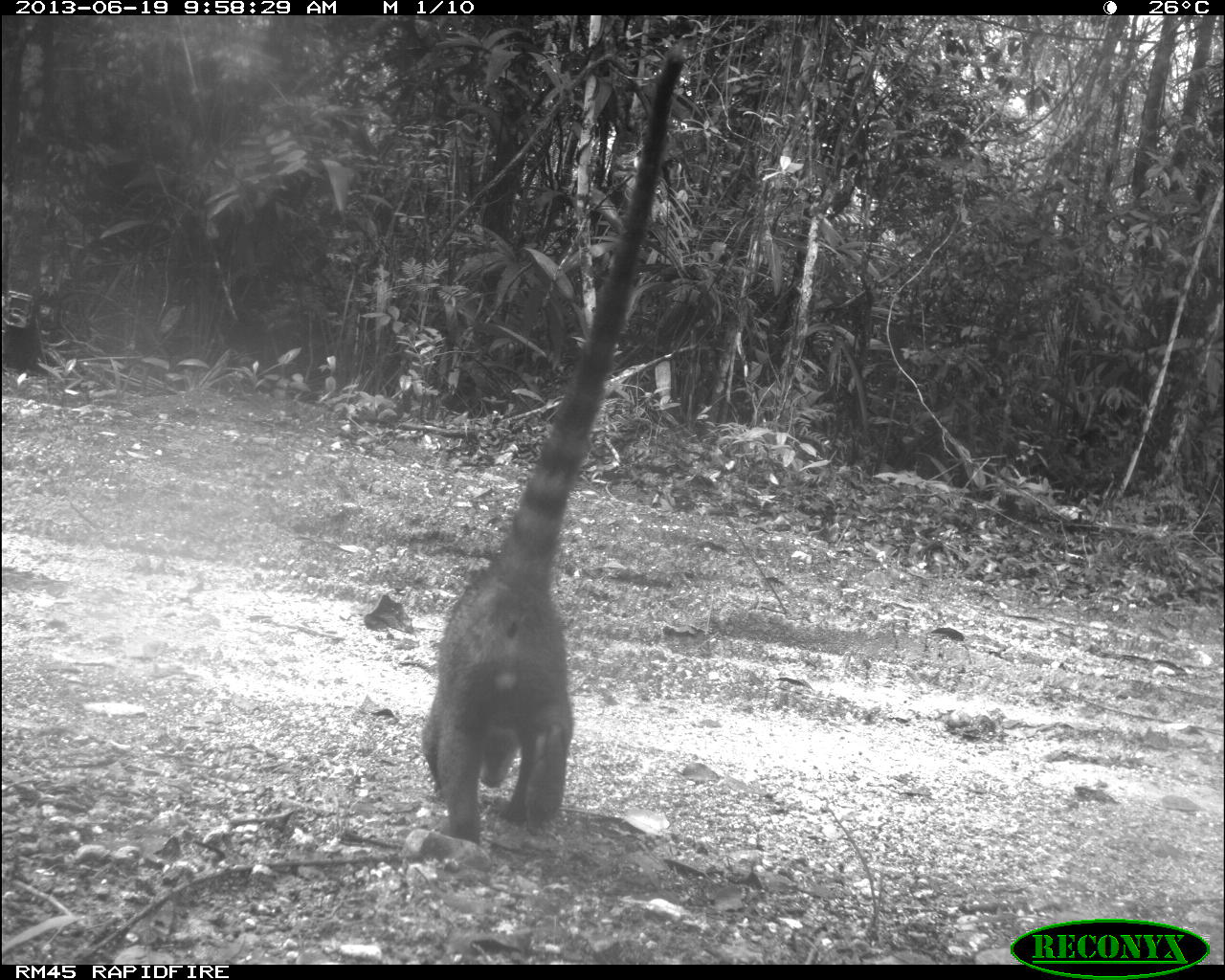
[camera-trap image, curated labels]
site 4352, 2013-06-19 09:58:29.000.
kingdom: Animalia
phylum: Chordata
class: Mammalia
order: Carnivora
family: Procyonidae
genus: Nasua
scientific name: Nasua narica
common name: white-nosed coati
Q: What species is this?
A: Nasua narica (white-nosed coati).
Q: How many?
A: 1.